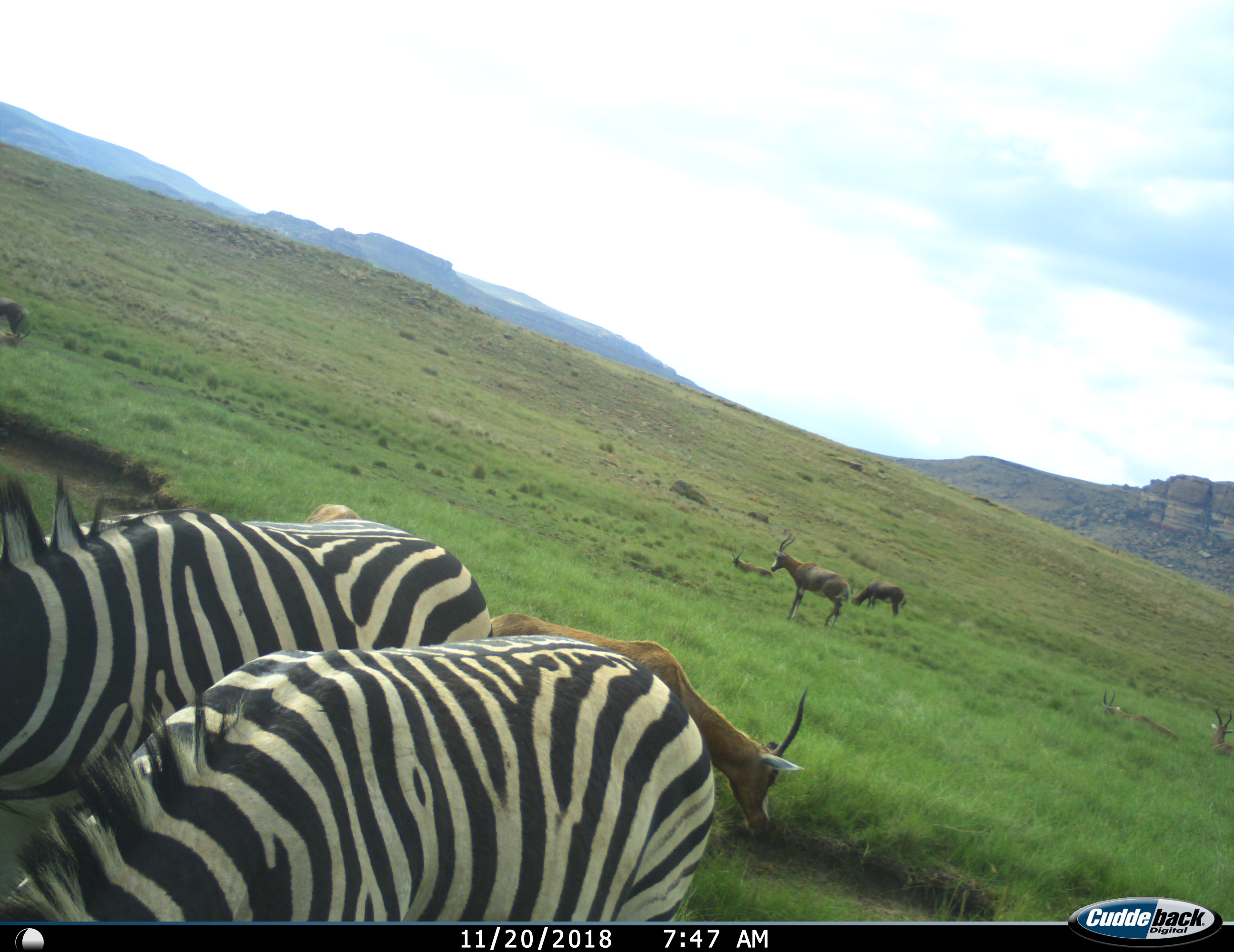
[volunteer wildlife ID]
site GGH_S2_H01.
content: unidentified animal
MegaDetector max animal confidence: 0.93